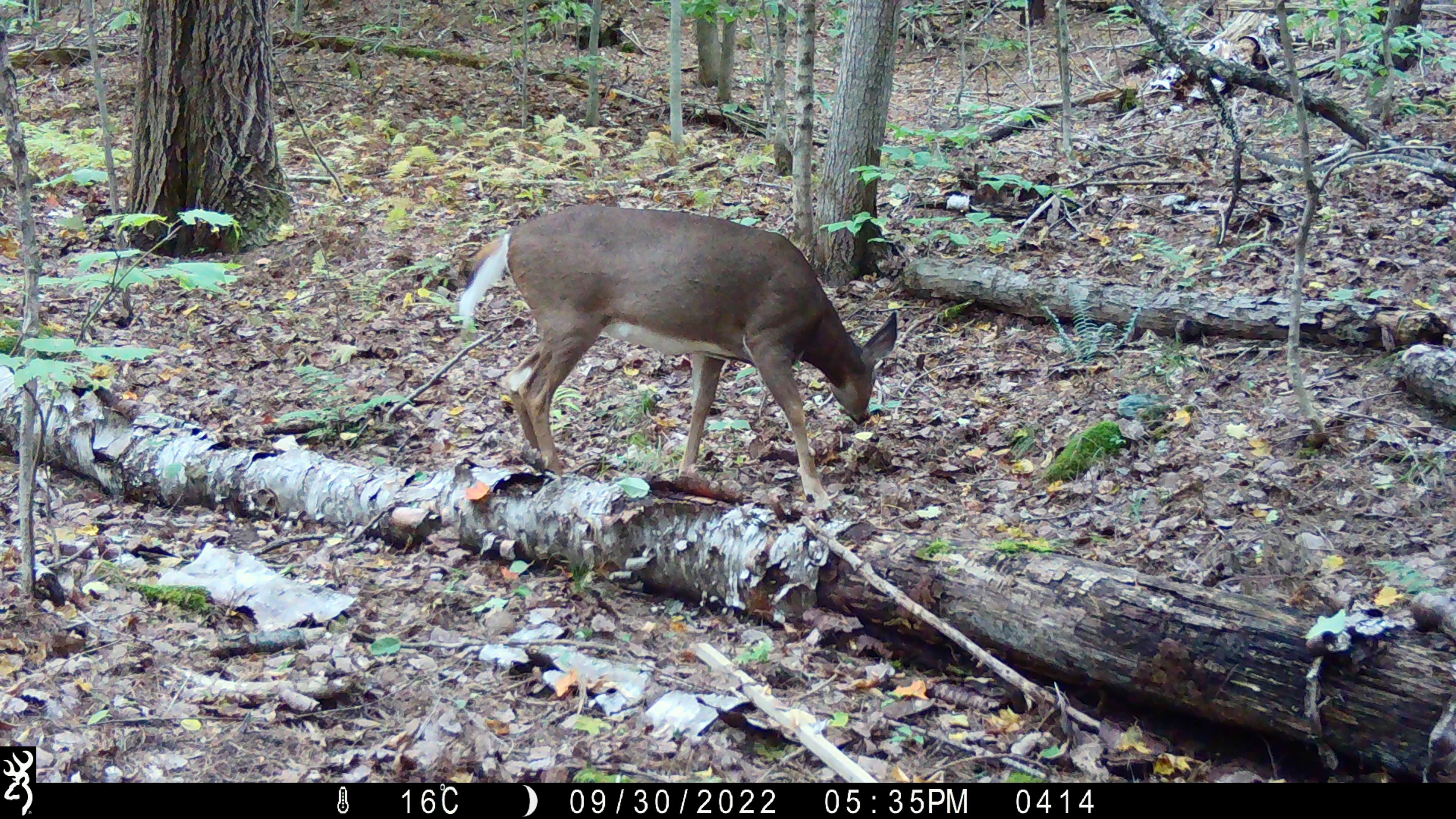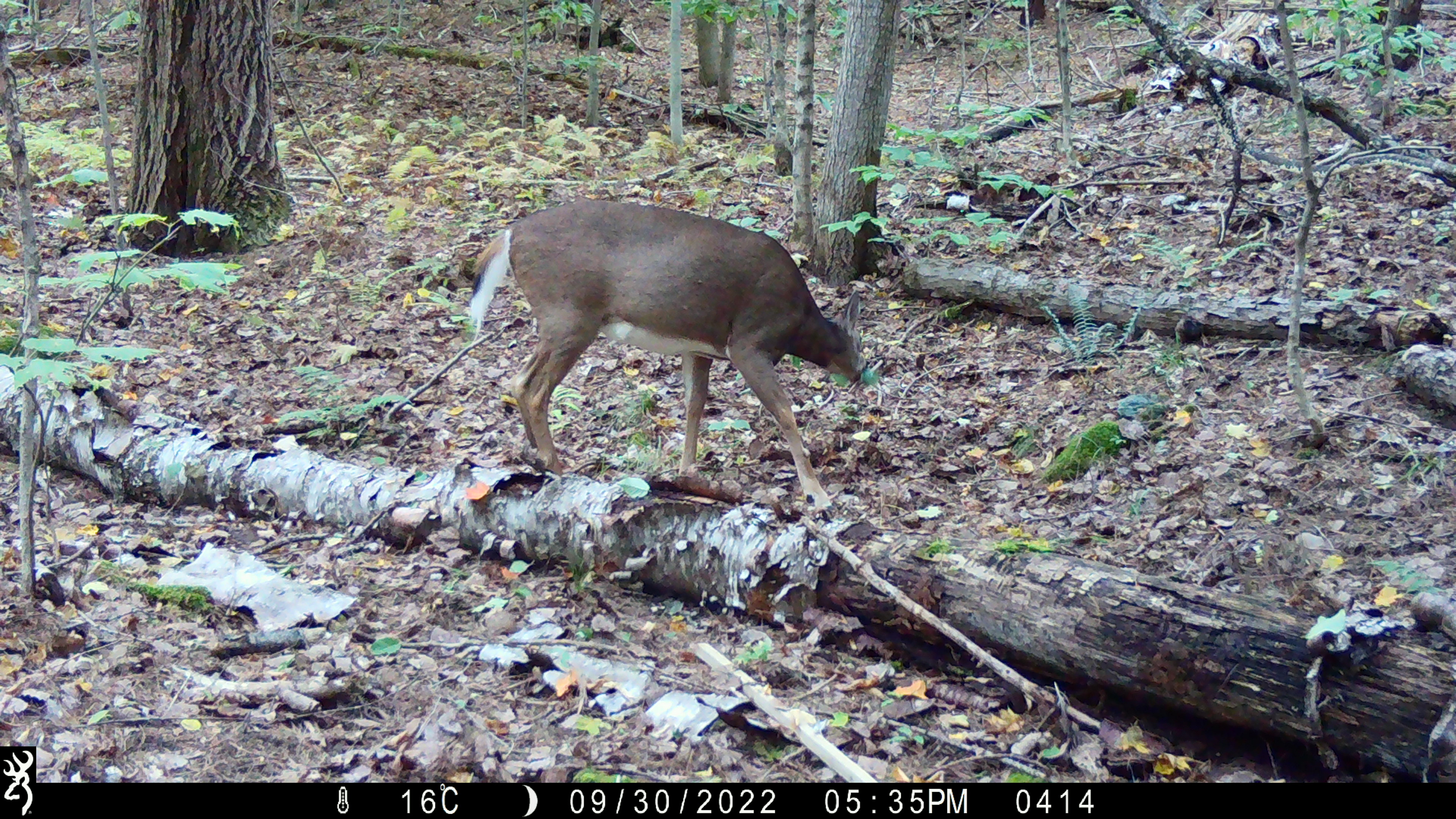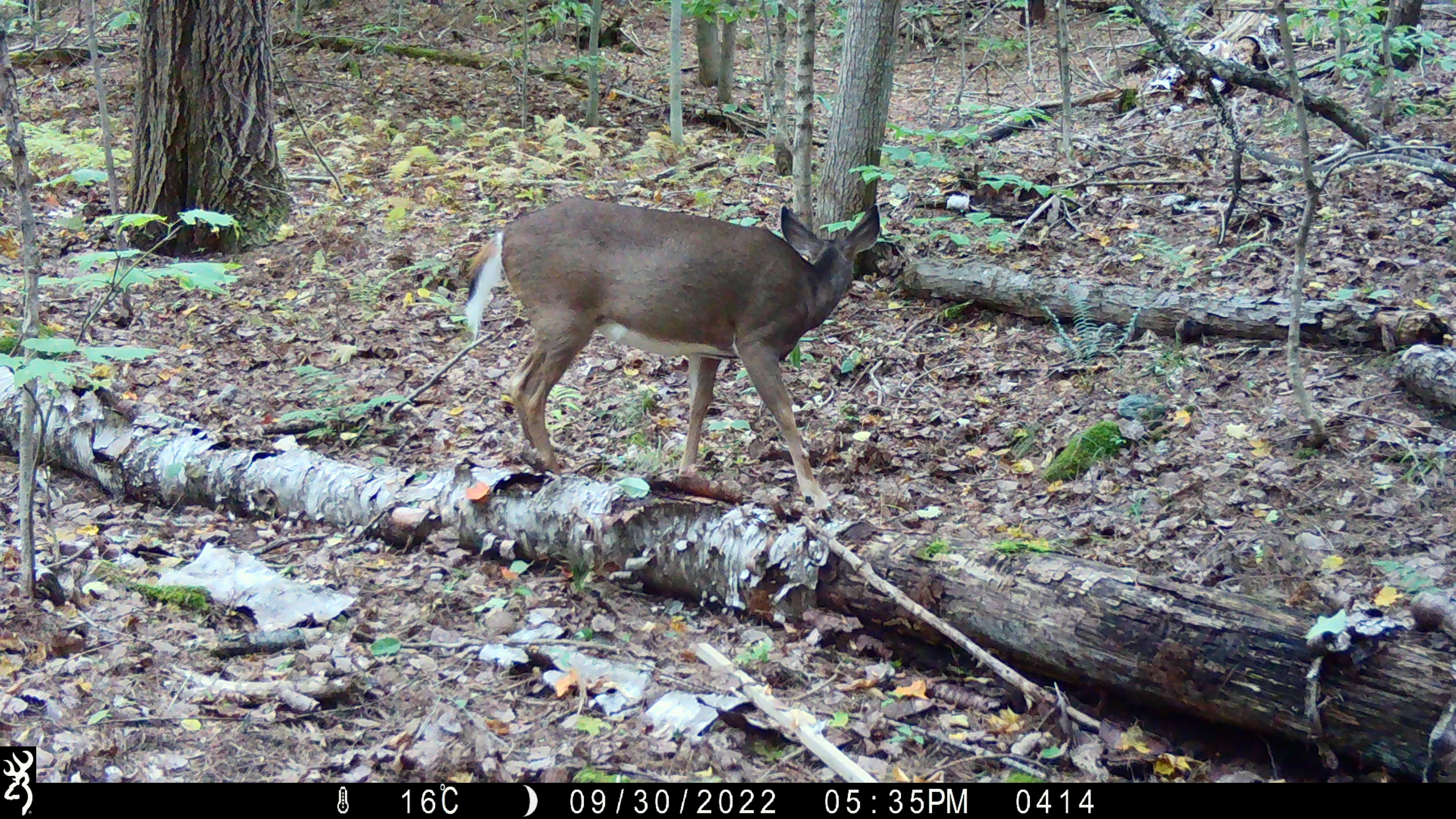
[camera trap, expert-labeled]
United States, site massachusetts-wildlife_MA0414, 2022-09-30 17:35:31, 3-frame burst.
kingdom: Animalia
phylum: Chordata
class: Mammalia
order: Artiodactyla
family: Cervidae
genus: Odocoileus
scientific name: Odocoileus virginianus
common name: white-tailed deer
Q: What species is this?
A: White-tailed deer (Odocoileus virginianus).